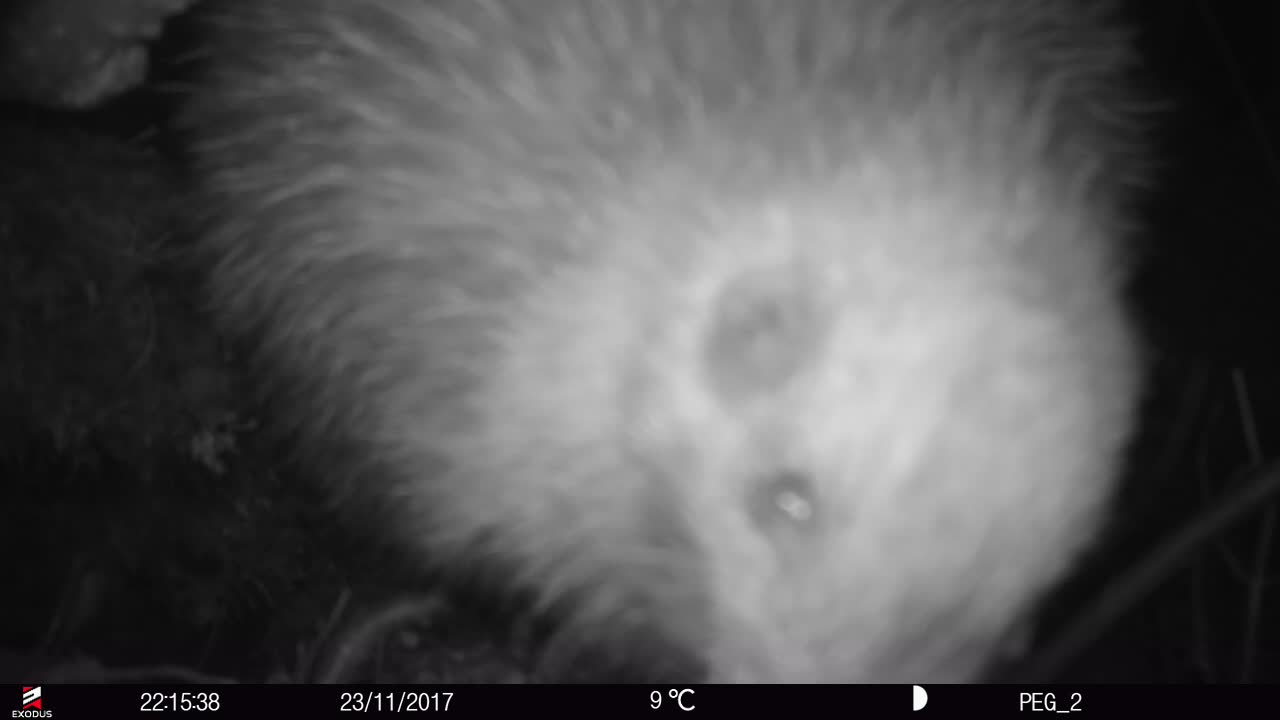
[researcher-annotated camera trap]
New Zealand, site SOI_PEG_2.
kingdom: Animalia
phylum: Chordata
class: Aves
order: Apterygiformes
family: Apterygidae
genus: Apteryx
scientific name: Apteryx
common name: kiwi